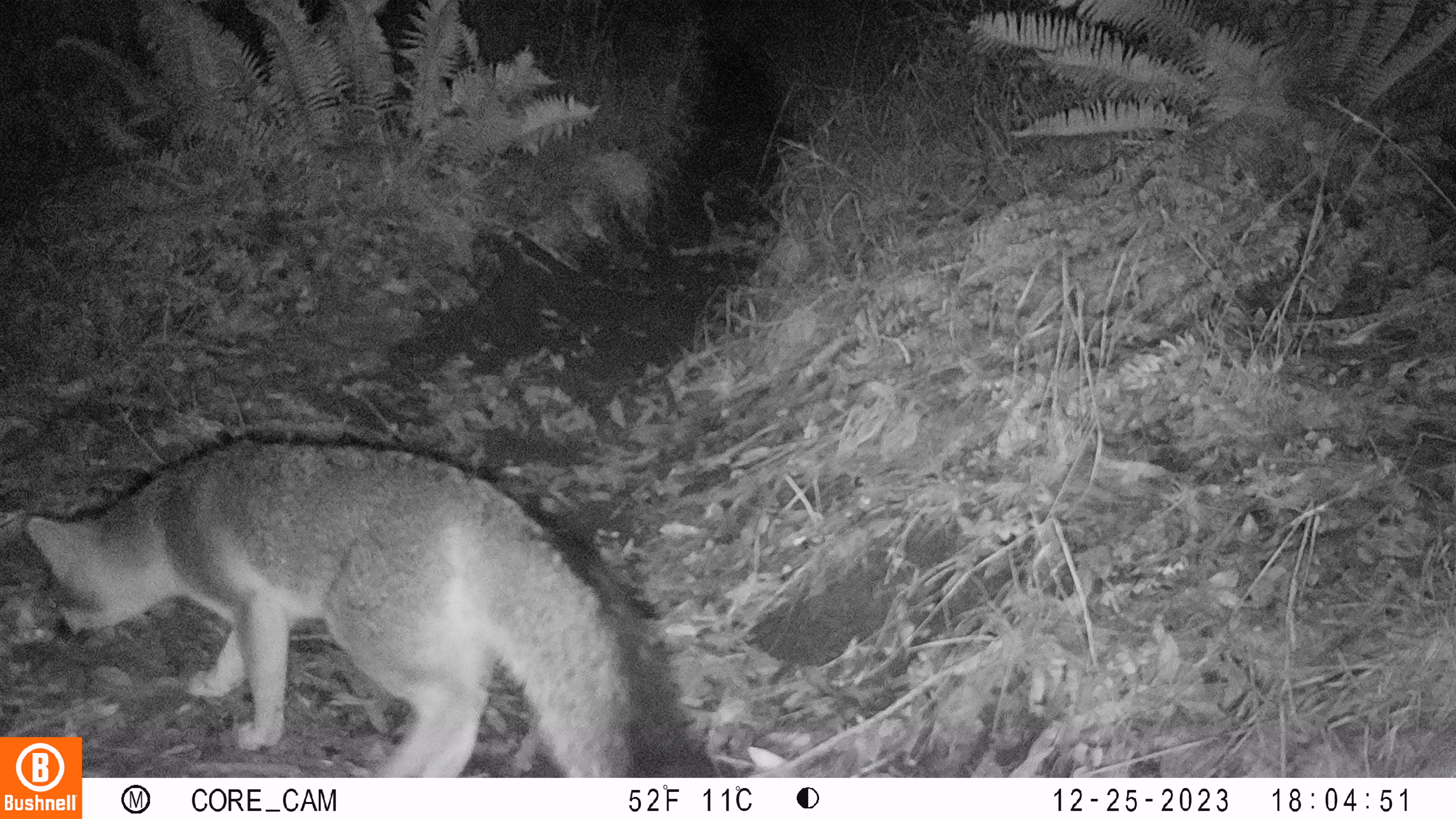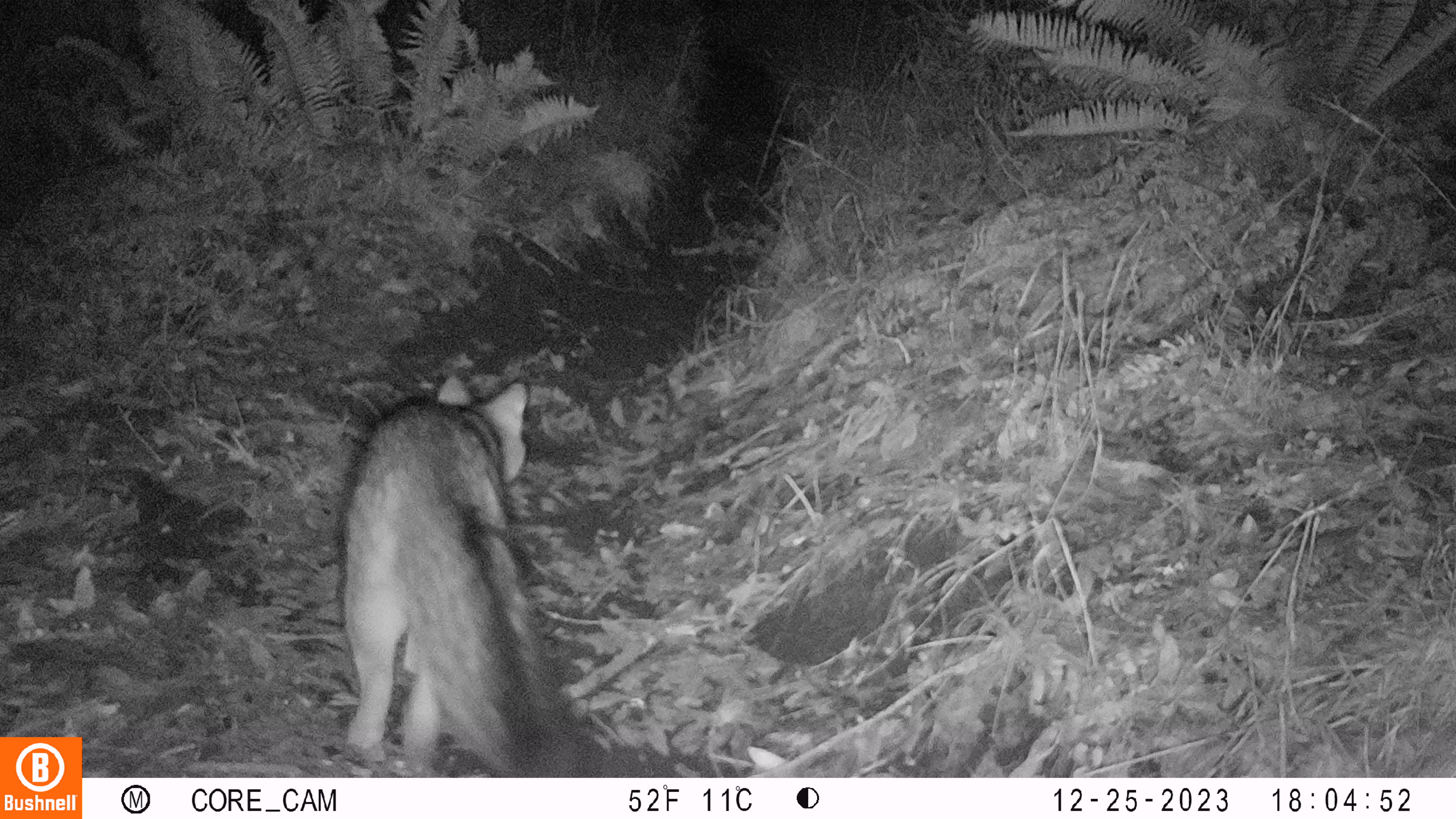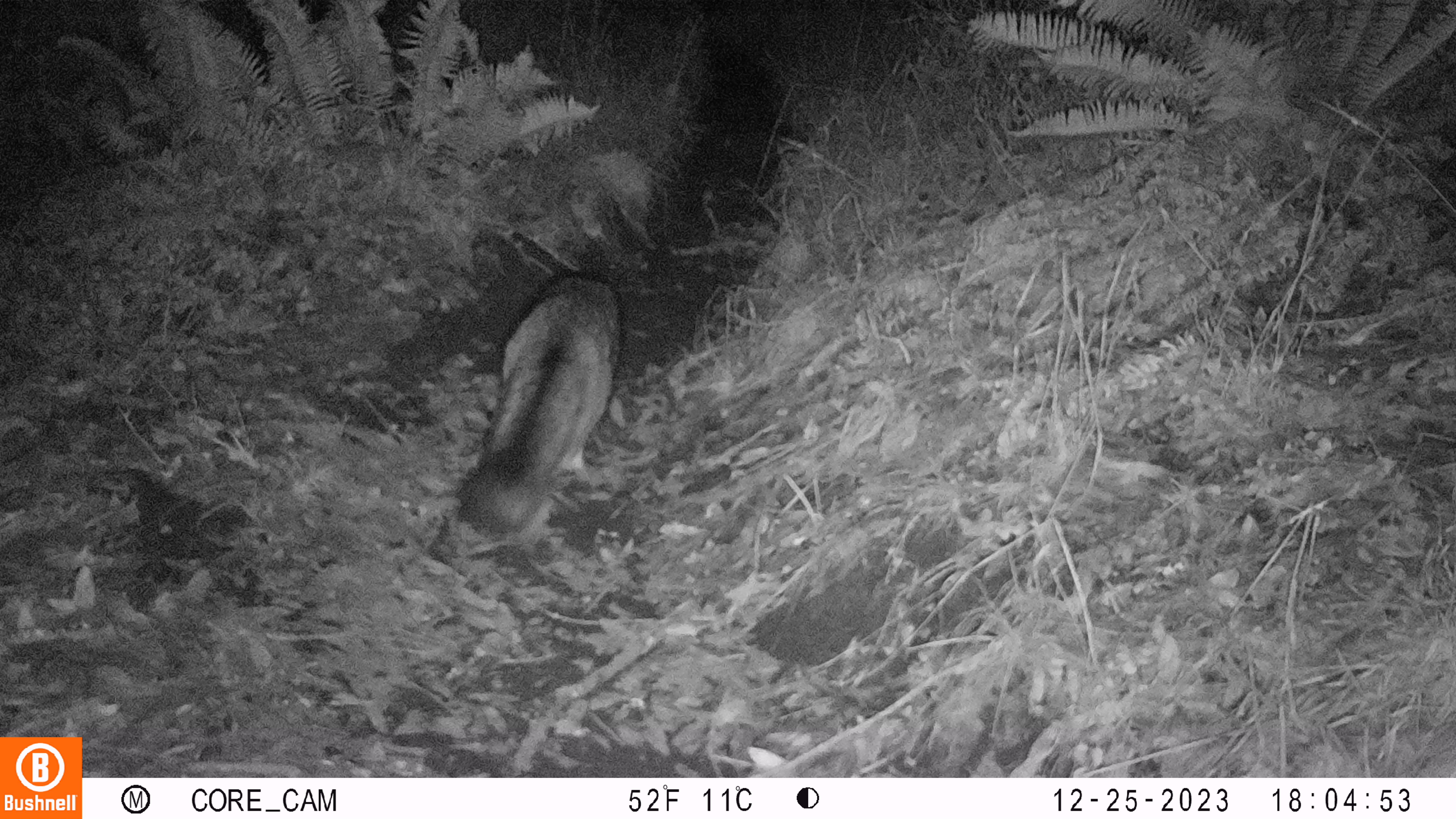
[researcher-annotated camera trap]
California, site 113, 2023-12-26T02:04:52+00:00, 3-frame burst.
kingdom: Animalia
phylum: Chordata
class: Mammalia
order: Carnivora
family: Canidae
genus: Urocyon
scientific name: Urocyon cinereoargenteus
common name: gray fox